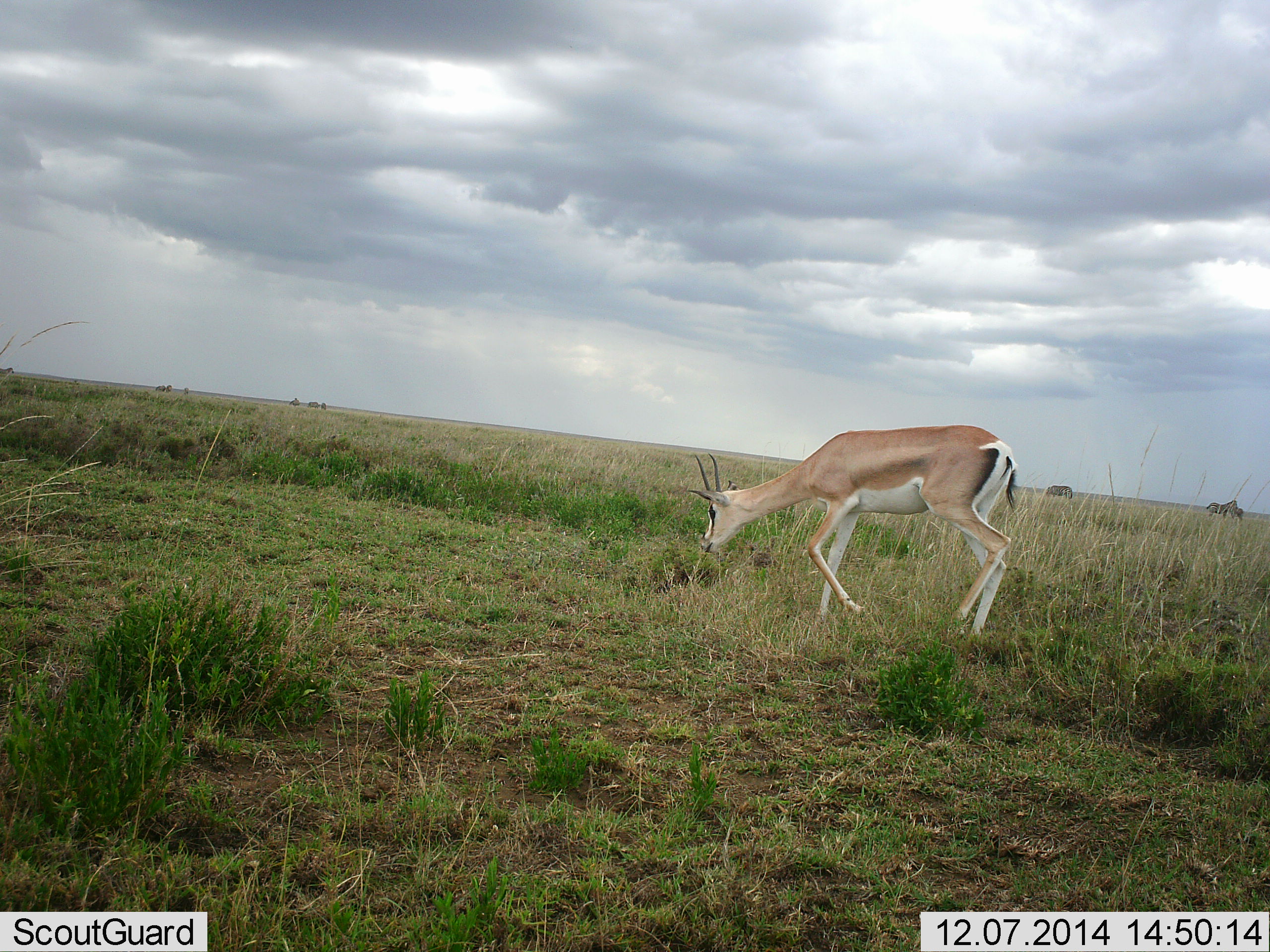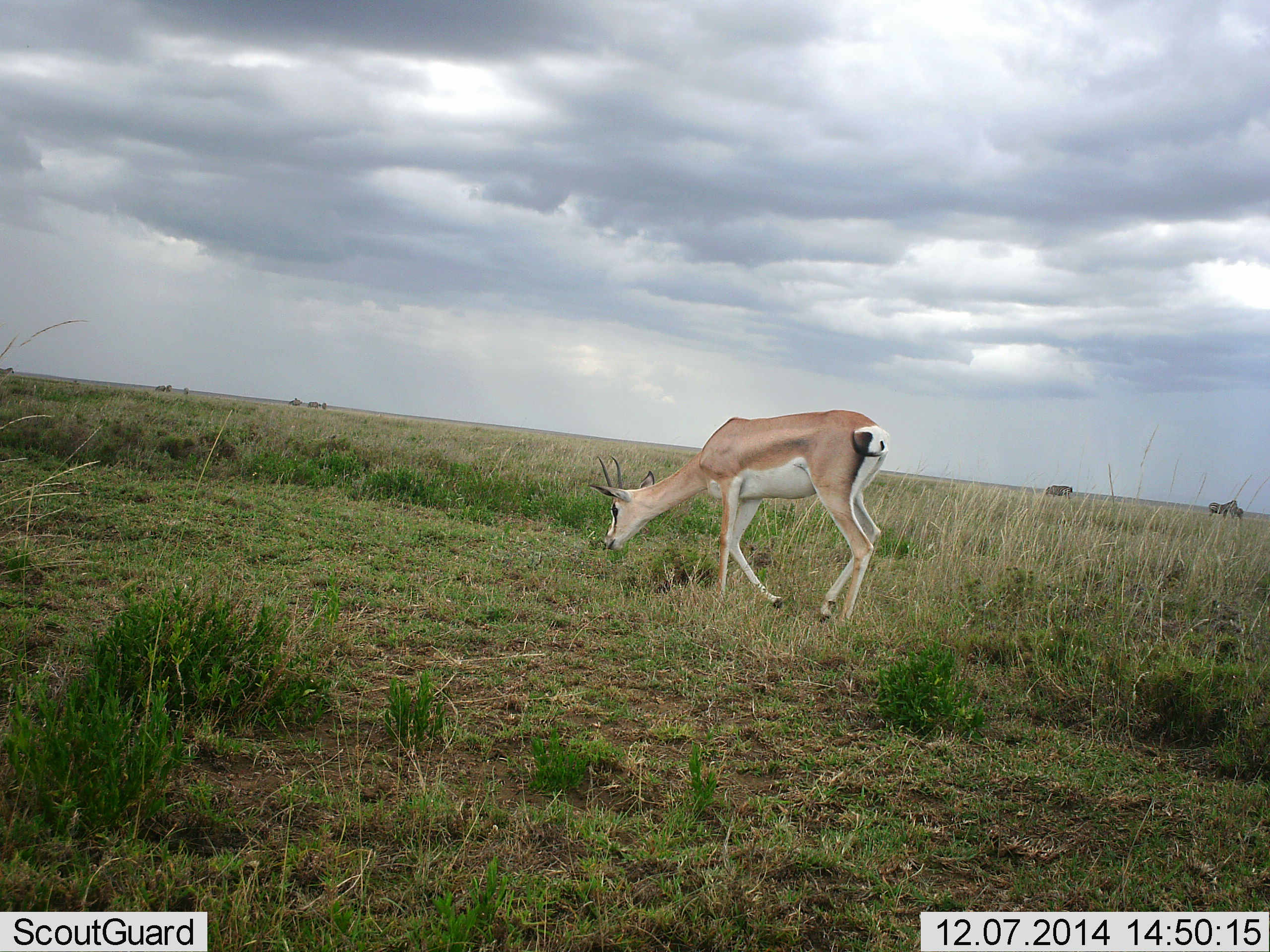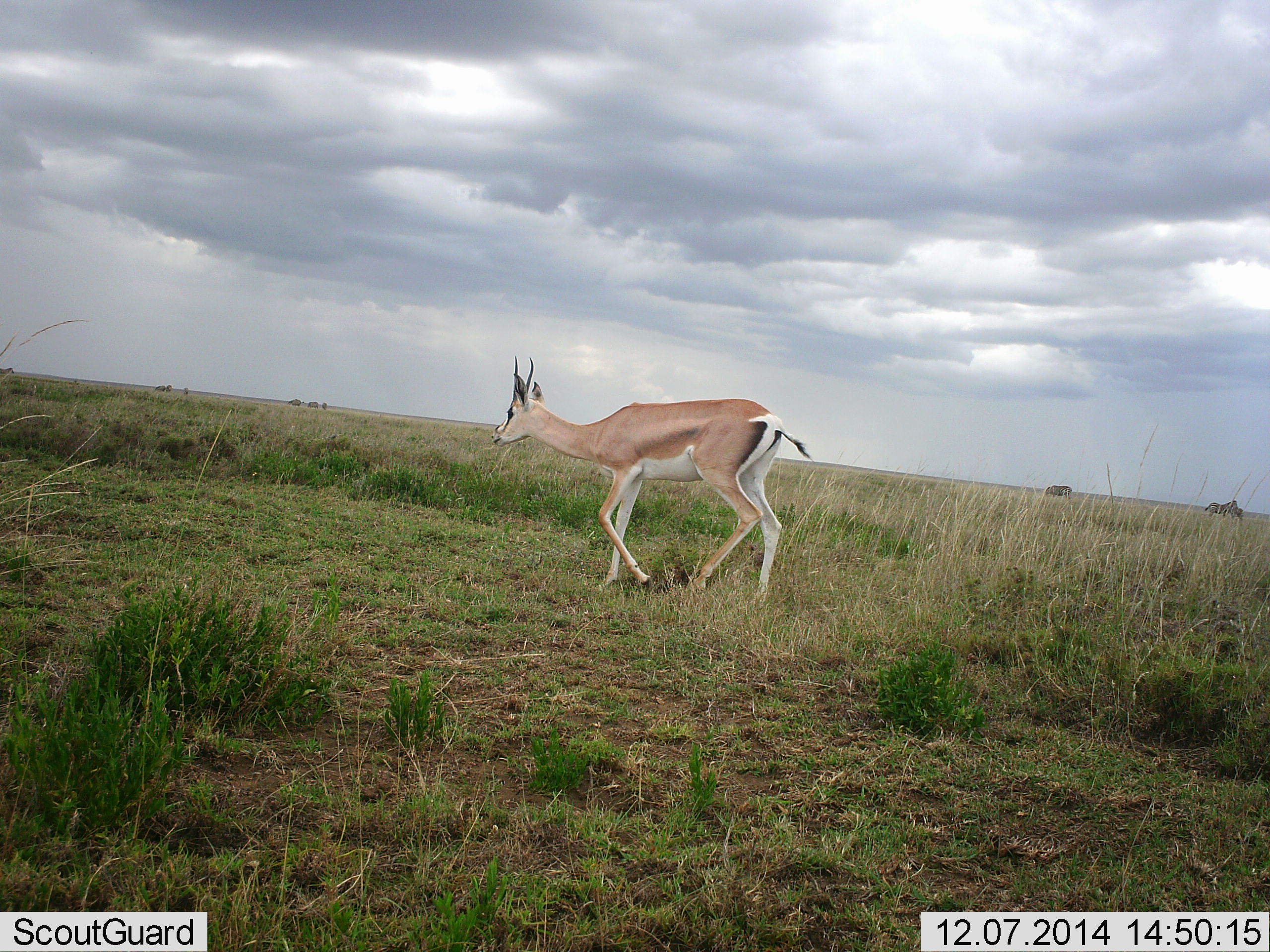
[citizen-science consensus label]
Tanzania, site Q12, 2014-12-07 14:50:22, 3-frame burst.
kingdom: Animalia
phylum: Chordata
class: Mammalia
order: Artiodactyla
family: Bovidae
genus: Nanger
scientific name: Nanger granti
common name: grant's gazelle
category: gazellegrants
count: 1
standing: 0%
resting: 0%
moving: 92%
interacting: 0%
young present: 0%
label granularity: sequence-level